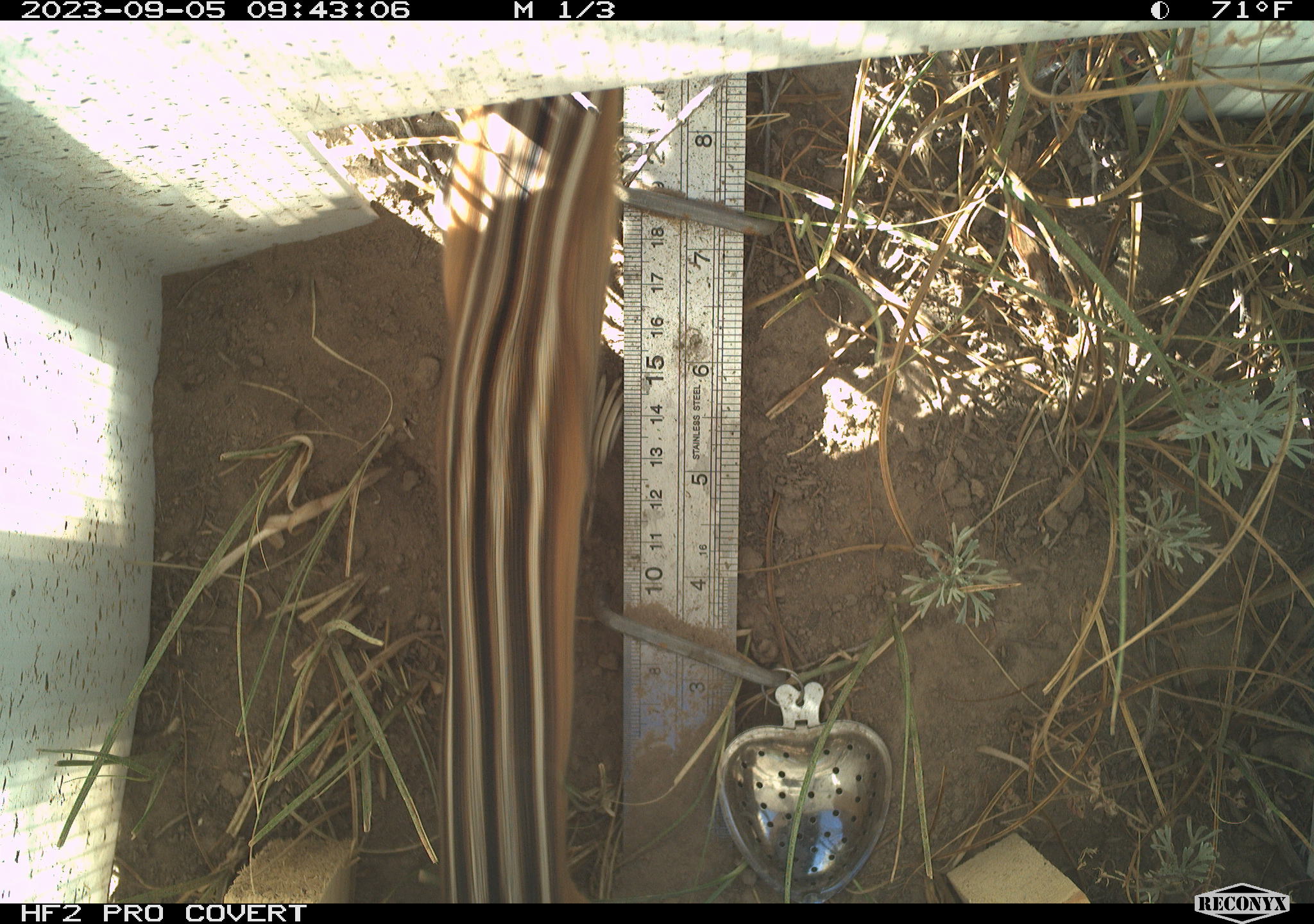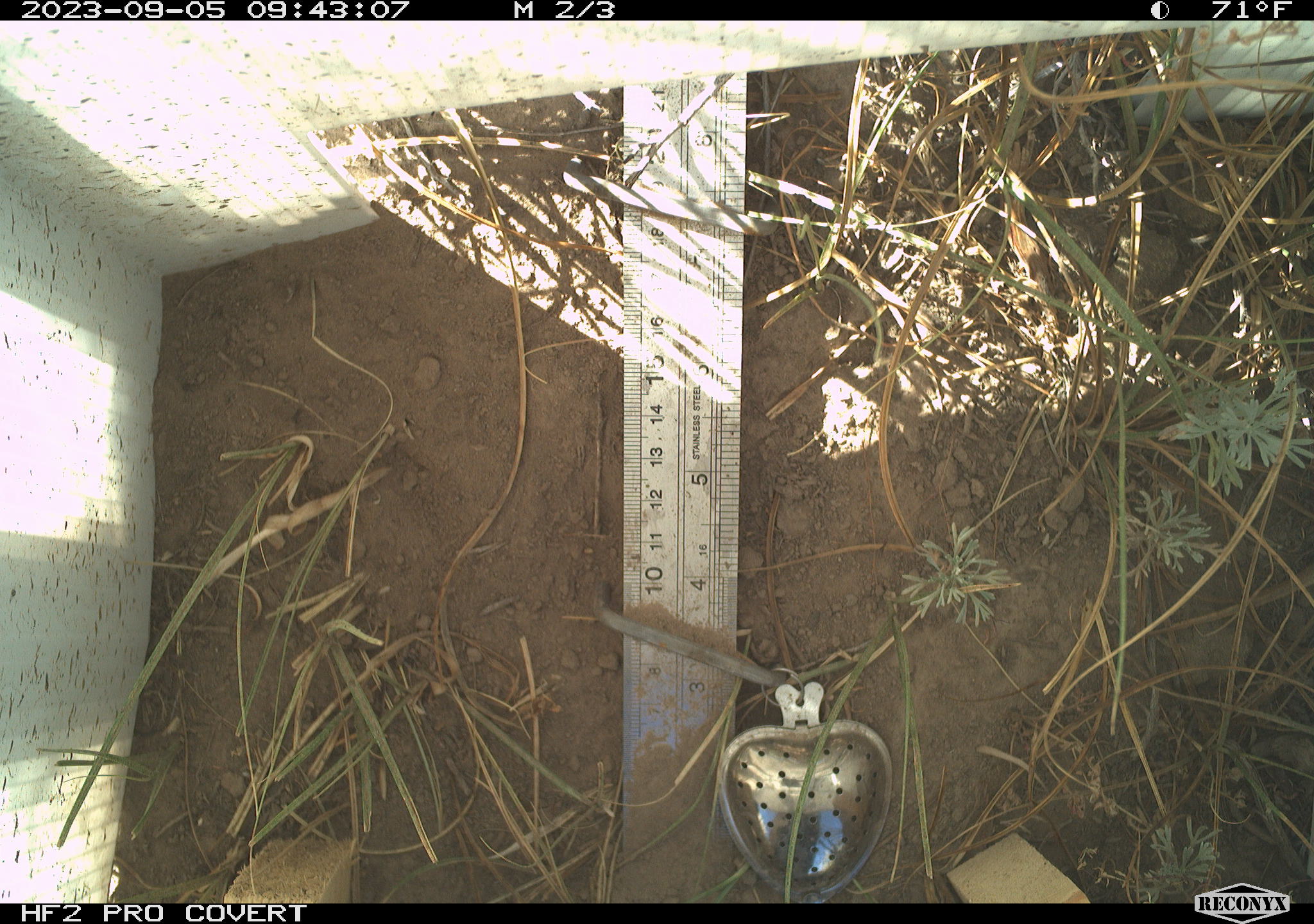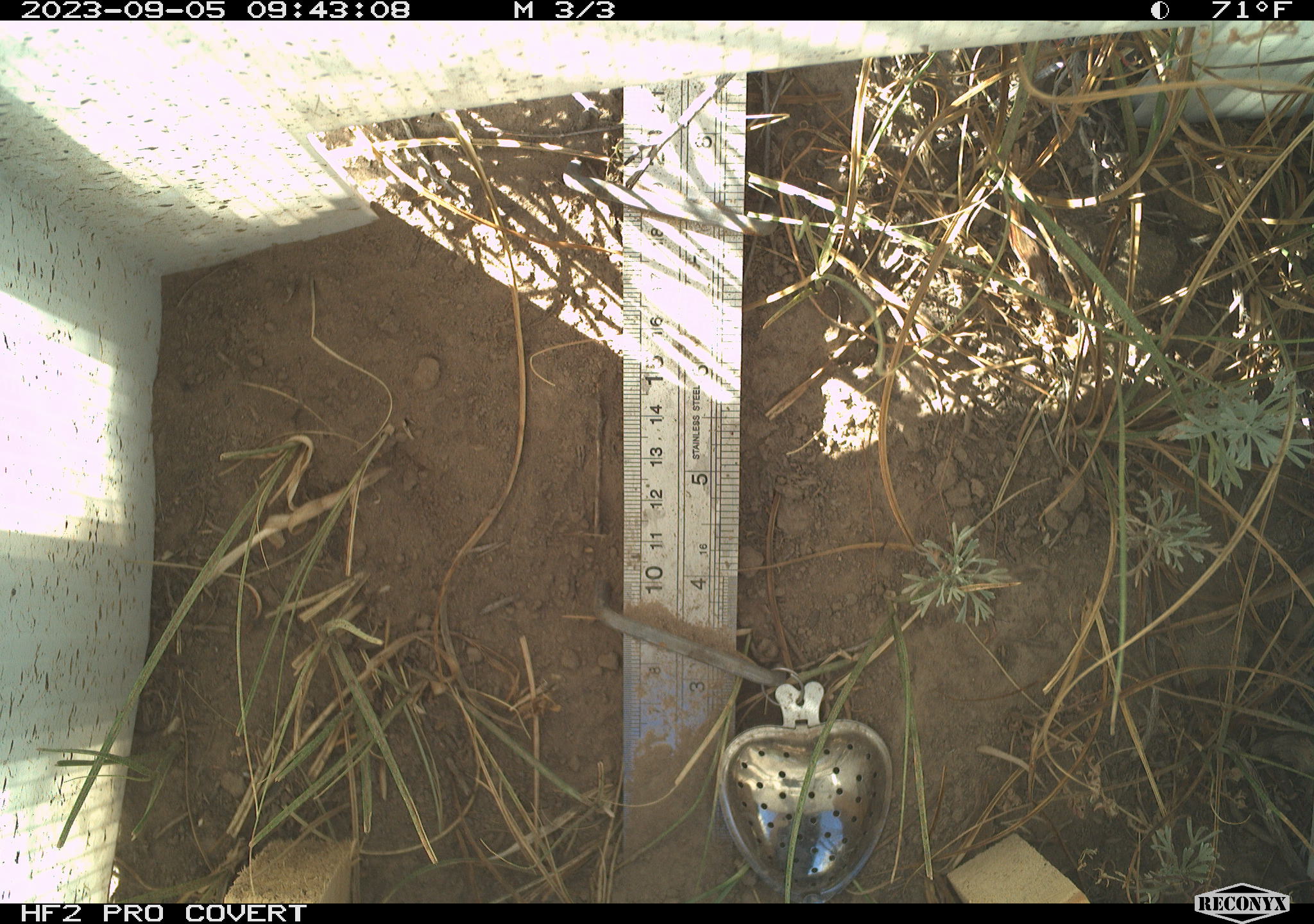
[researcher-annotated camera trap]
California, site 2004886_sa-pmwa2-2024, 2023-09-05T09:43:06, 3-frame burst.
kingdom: Animalia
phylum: Chordata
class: Mammalia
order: Rodentia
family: Sciuridae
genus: Neotamias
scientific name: Neotamias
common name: western chipmunks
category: neotamias species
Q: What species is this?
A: Neotamias species (western chipmunks) (Neotamias).